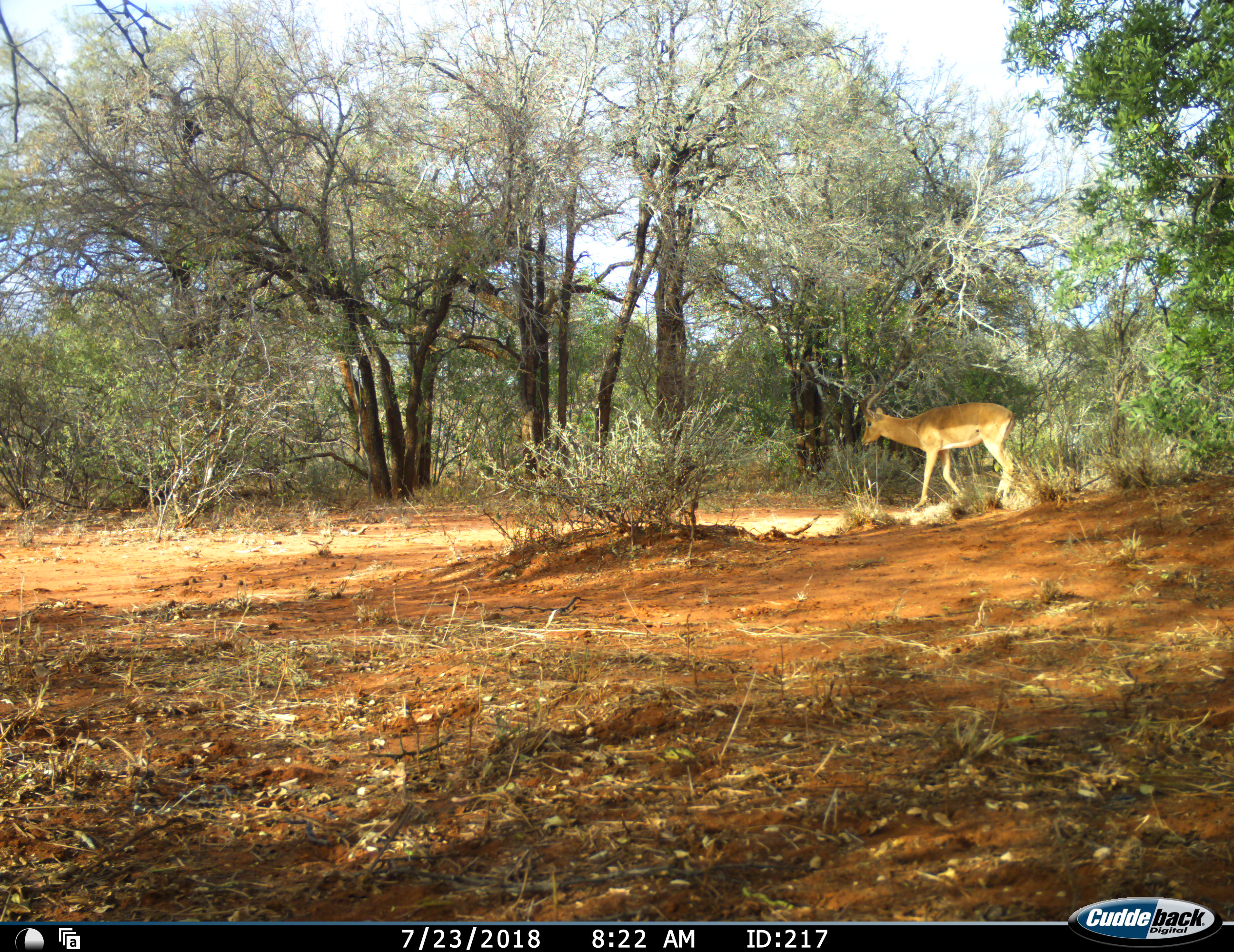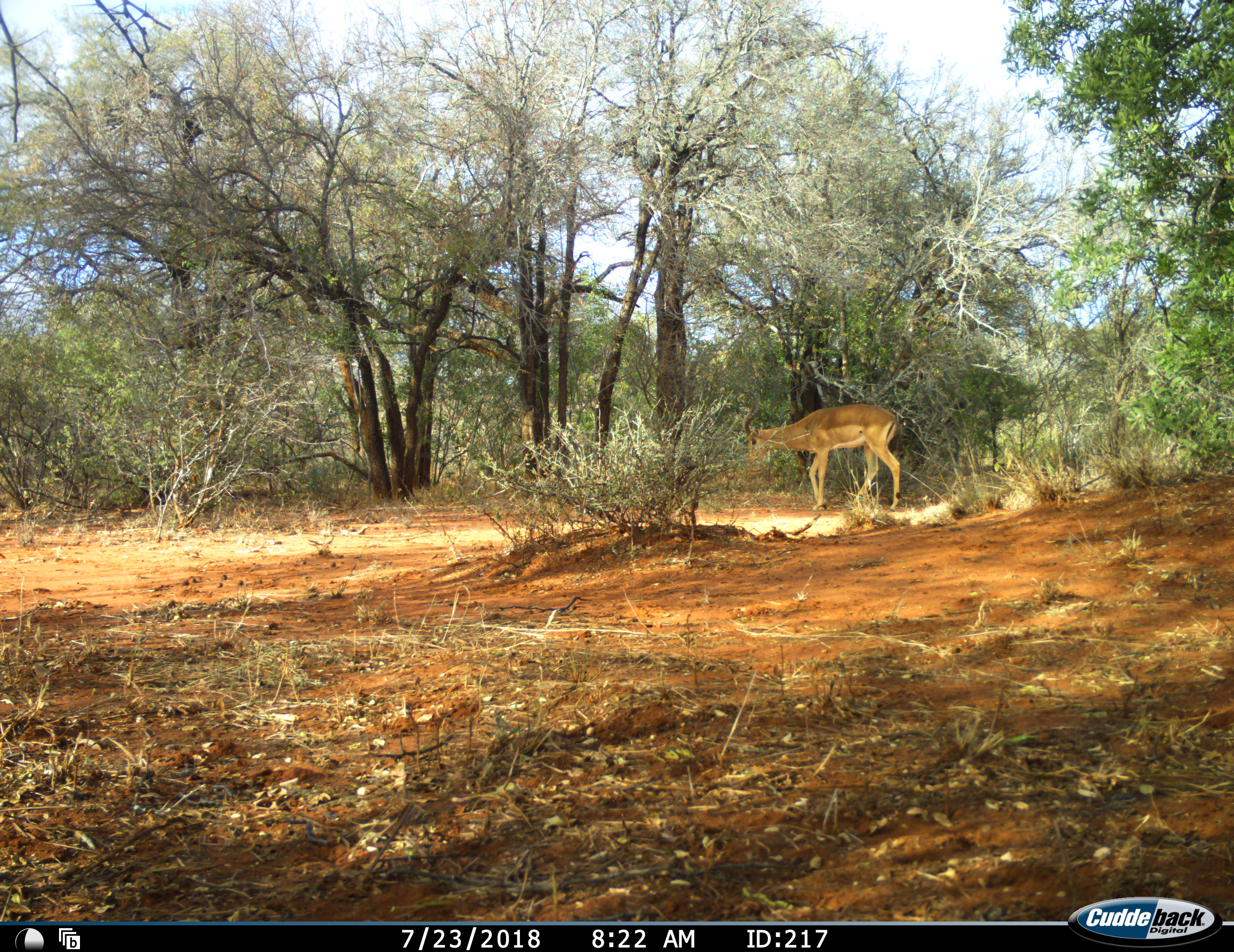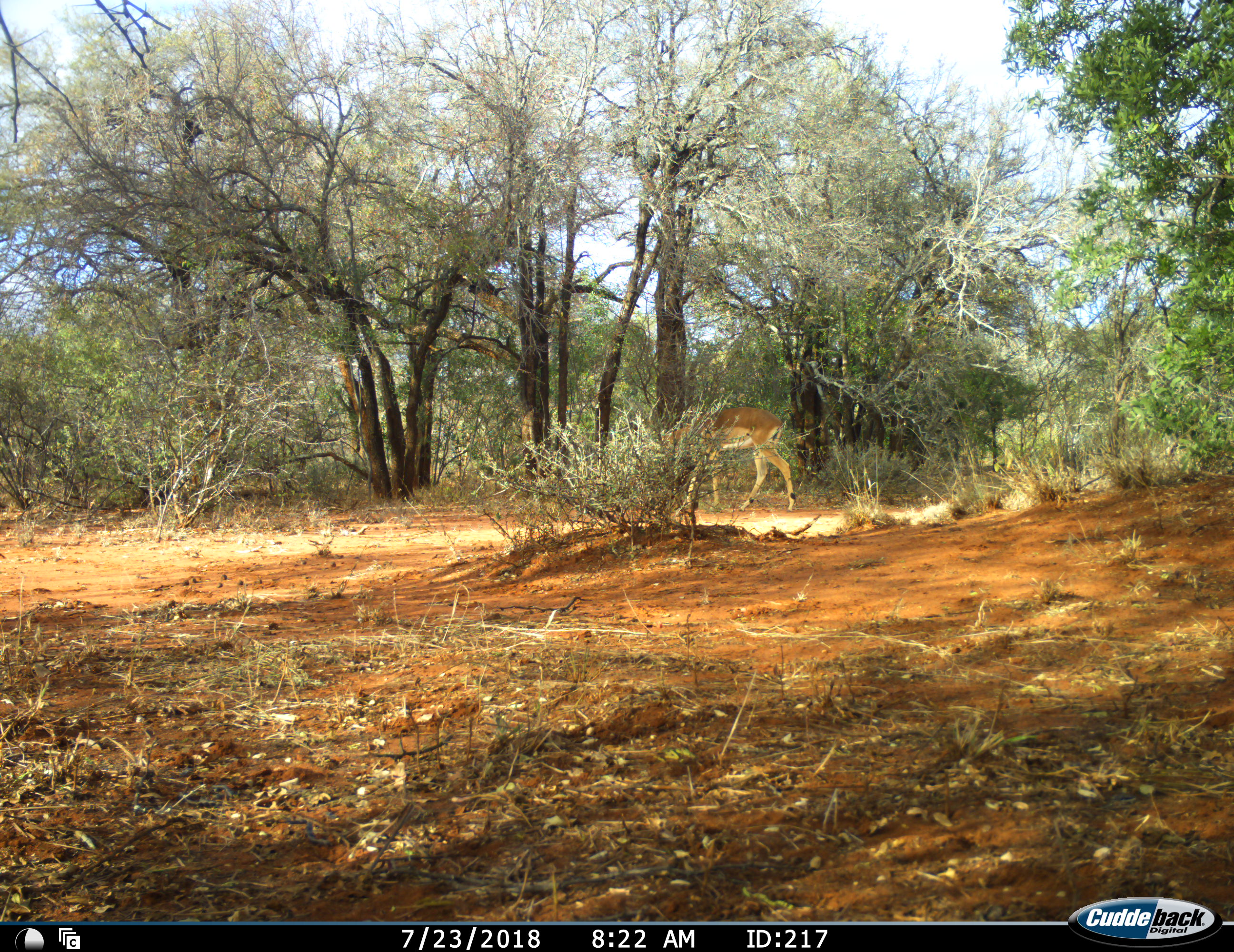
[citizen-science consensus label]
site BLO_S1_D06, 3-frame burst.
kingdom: Animalia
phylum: Chordata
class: Mammalia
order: Artiodactyla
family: Bovidae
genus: Aepyceros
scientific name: Aepyceros melampus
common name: impala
Impala (Aepyceros melampus), count 1. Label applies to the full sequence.